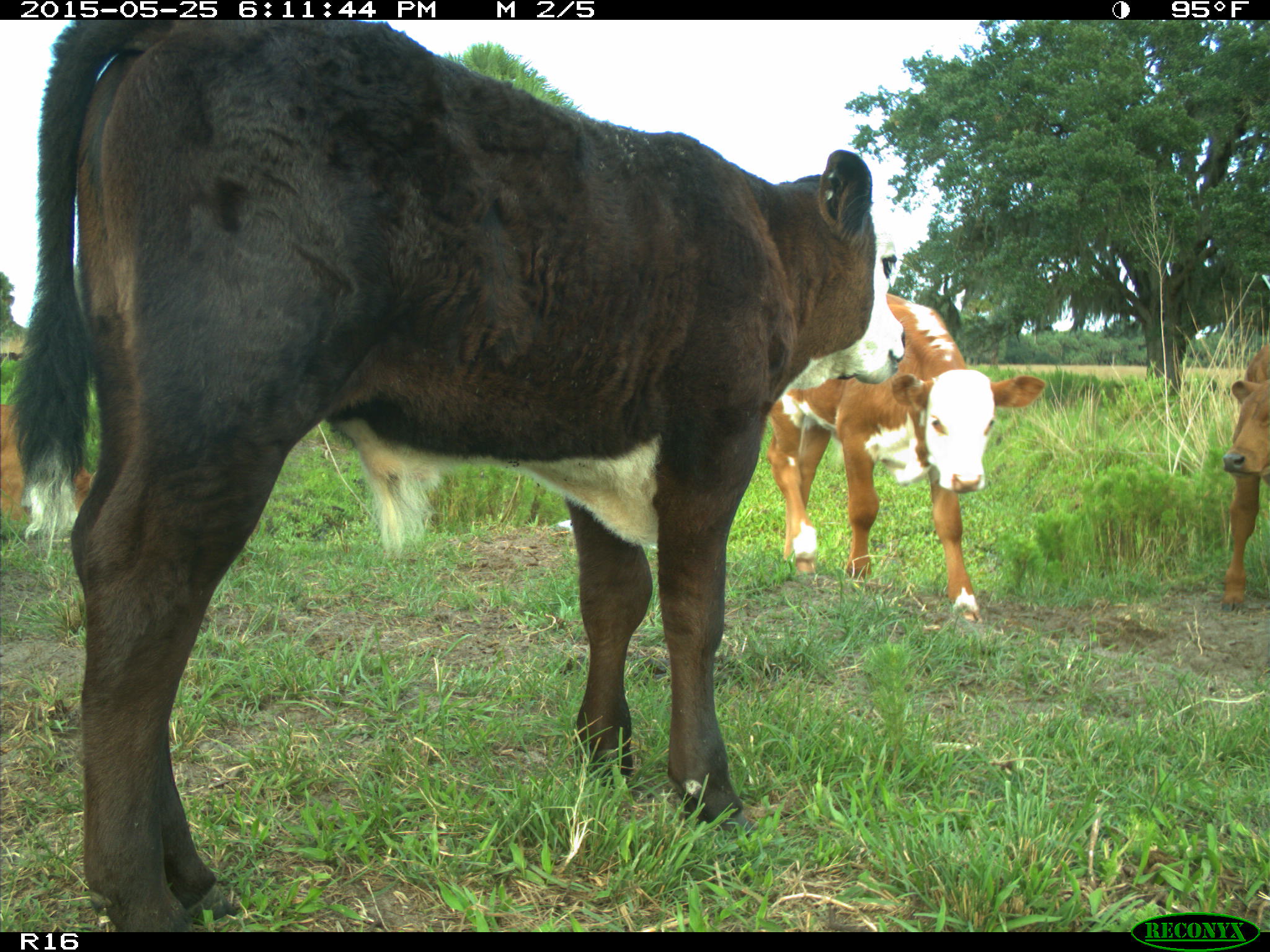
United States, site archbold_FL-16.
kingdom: Animalia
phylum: Chordata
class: Mammalia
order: Artiodactyla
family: Bovidae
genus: Bos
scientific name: Bos taurus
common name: domestic cow